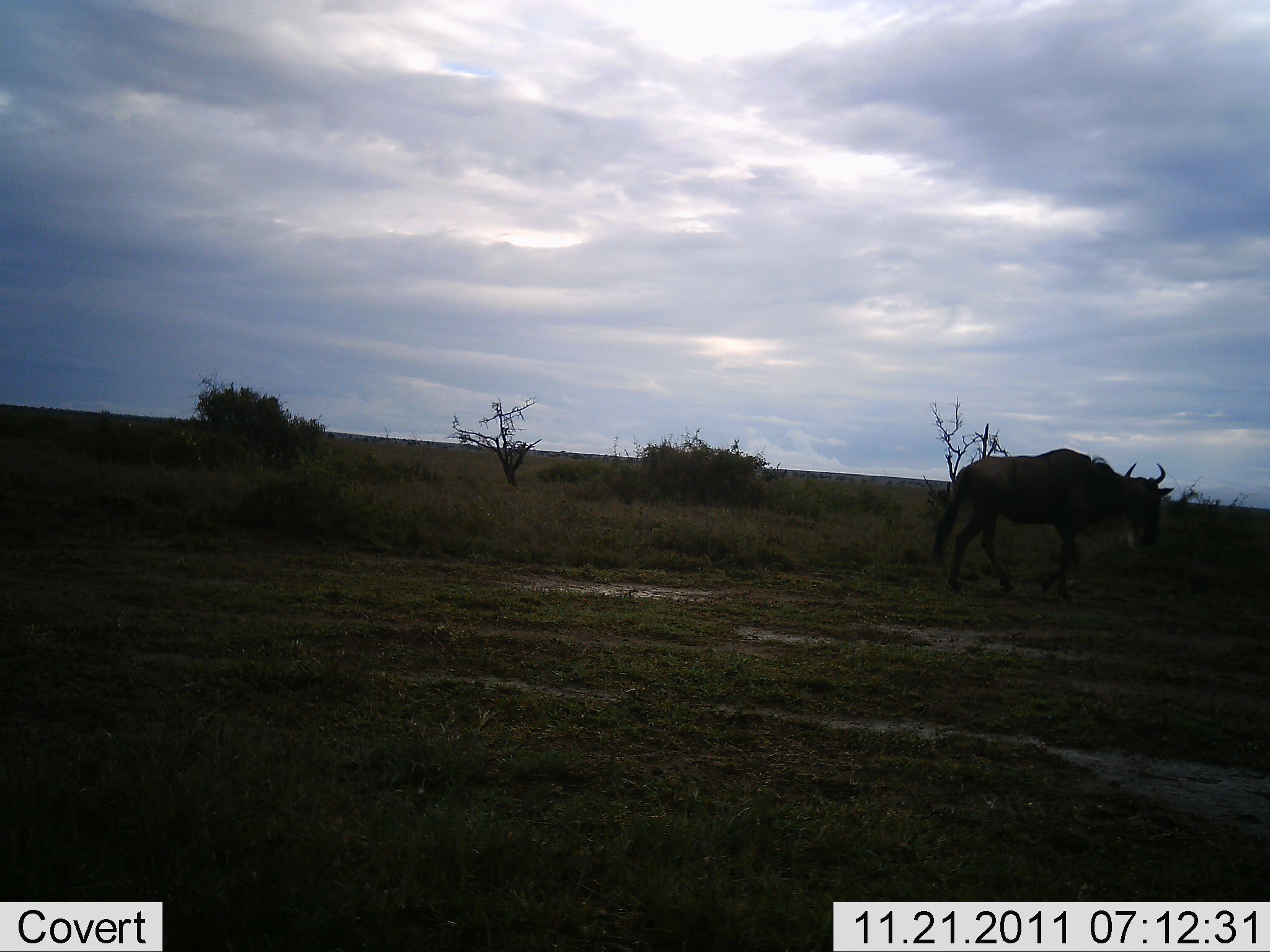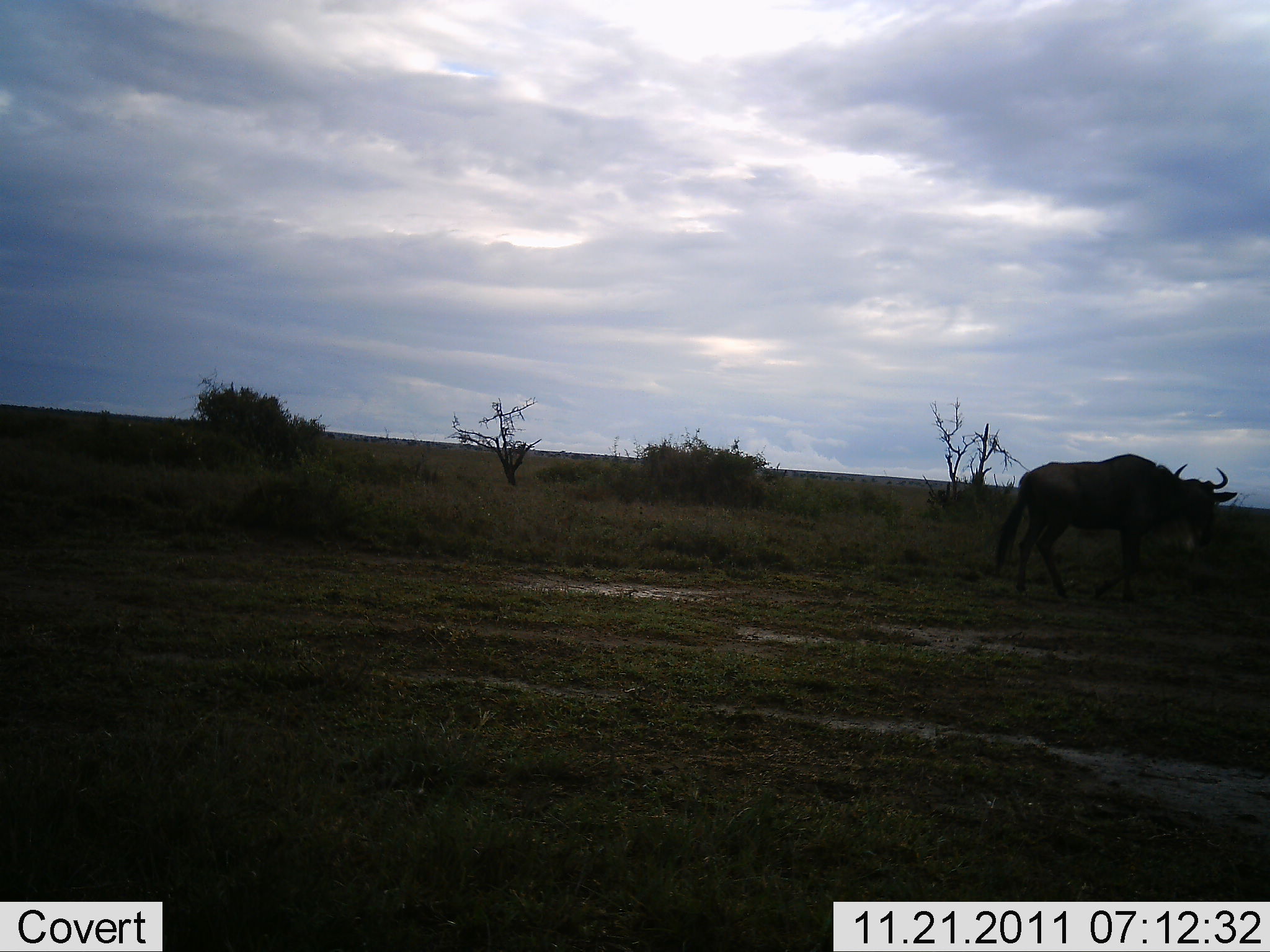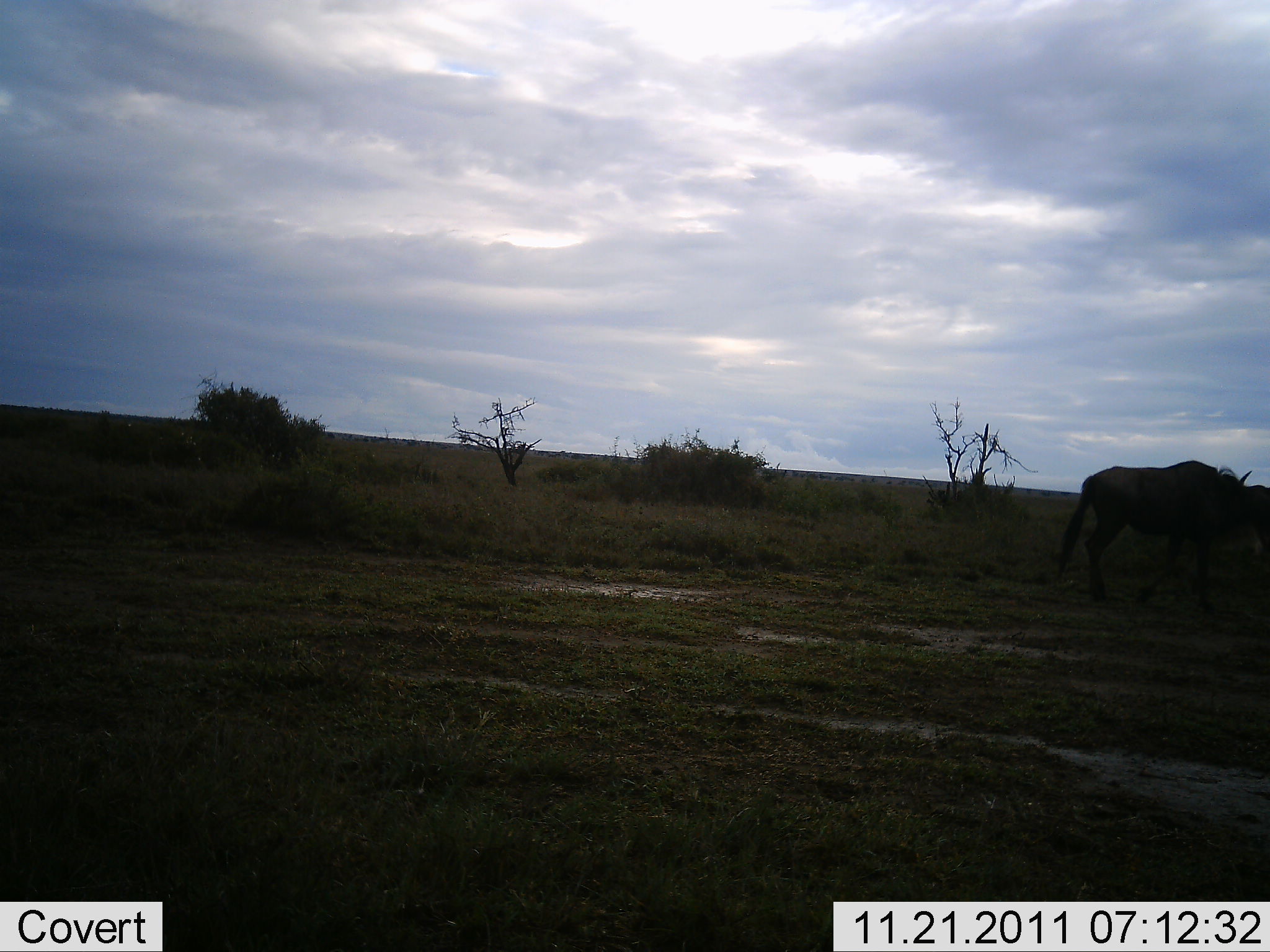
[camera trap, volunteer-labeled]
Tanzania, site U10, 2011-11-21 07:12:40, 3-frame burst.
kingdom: Animalia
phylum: Chordata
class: Mammalia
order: Artiodactyla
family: Bovidae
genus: Connochaetes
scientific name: Connochaetes taurinus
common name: blue wildebeest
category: wildebeest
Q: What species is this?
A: Wildebeest (blue wildebeest) (Connochaetes taurinus).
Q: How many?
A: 1.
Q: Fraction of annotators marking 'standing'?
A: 7%.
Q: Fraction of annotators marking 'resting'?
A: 0%.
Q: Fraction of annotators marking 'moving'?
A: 93%.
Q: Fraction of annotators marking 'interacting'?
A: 0%.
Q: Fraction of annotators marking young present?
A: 0%.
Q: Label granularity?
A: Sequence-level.